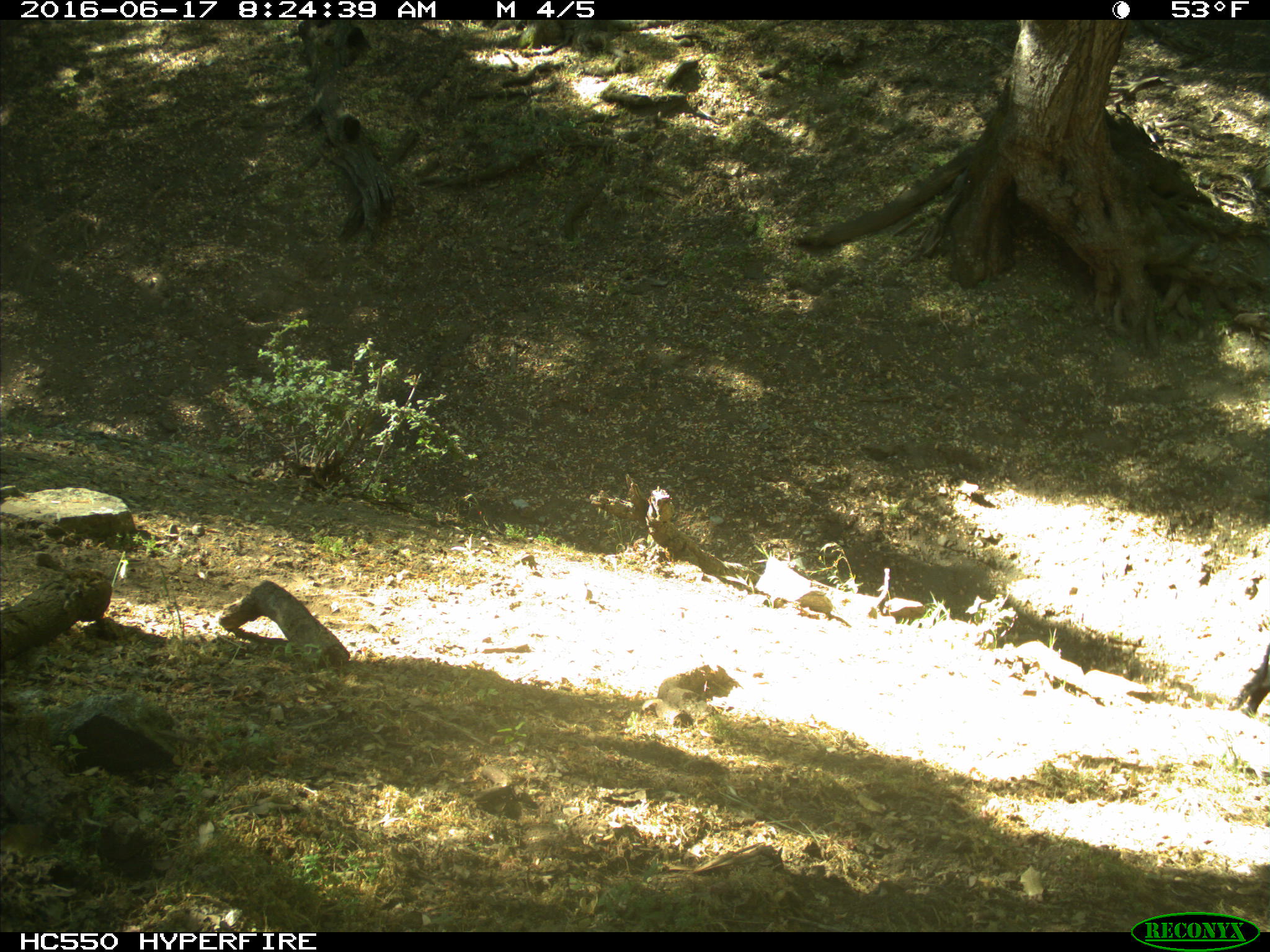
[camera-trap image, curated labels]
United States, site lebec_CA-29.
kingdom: Animalia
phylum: Chordata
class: Mammalia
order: Artiodactyla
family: Bovidae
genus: Bos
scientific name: Bos taurus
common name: domestic cow